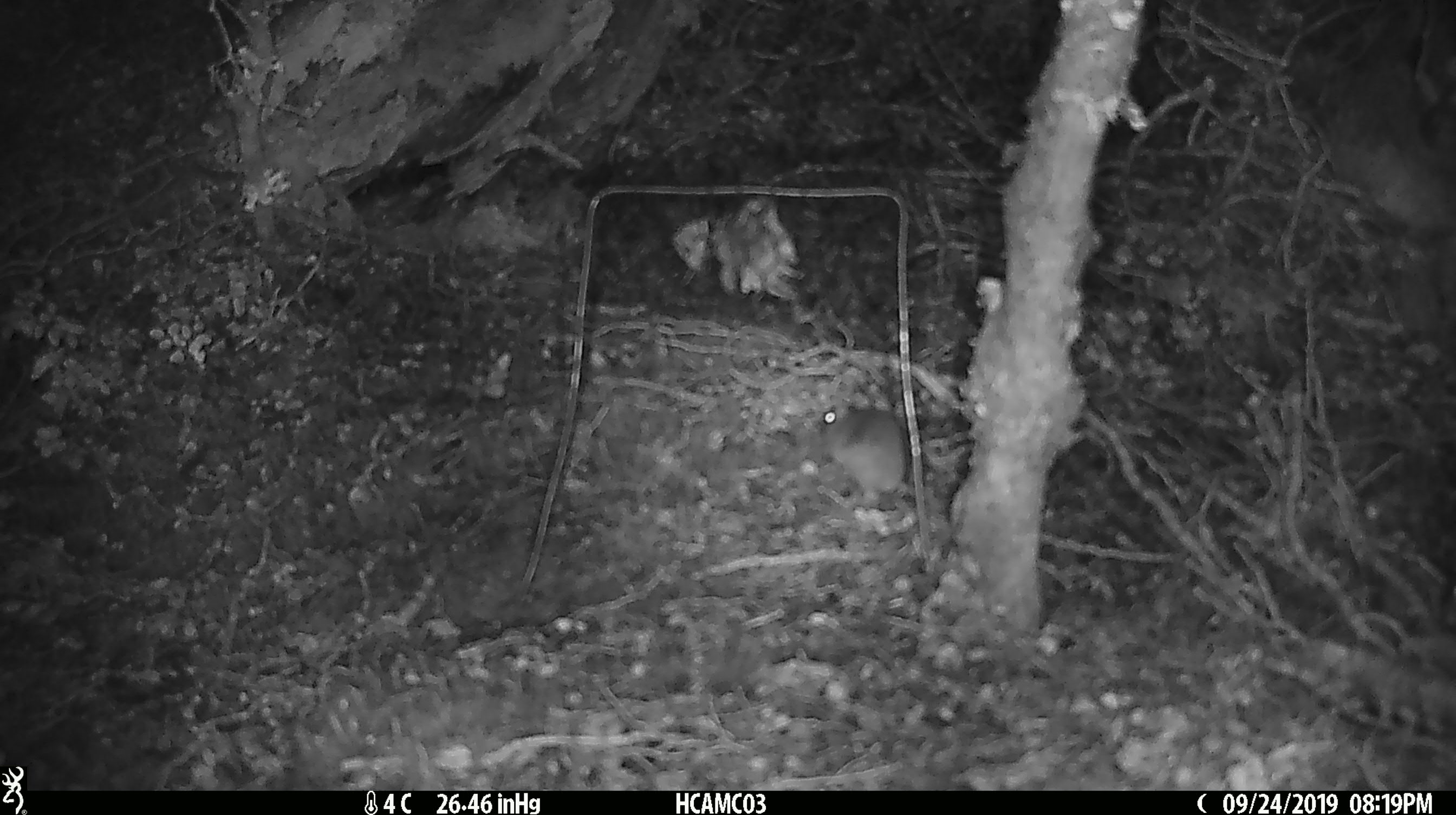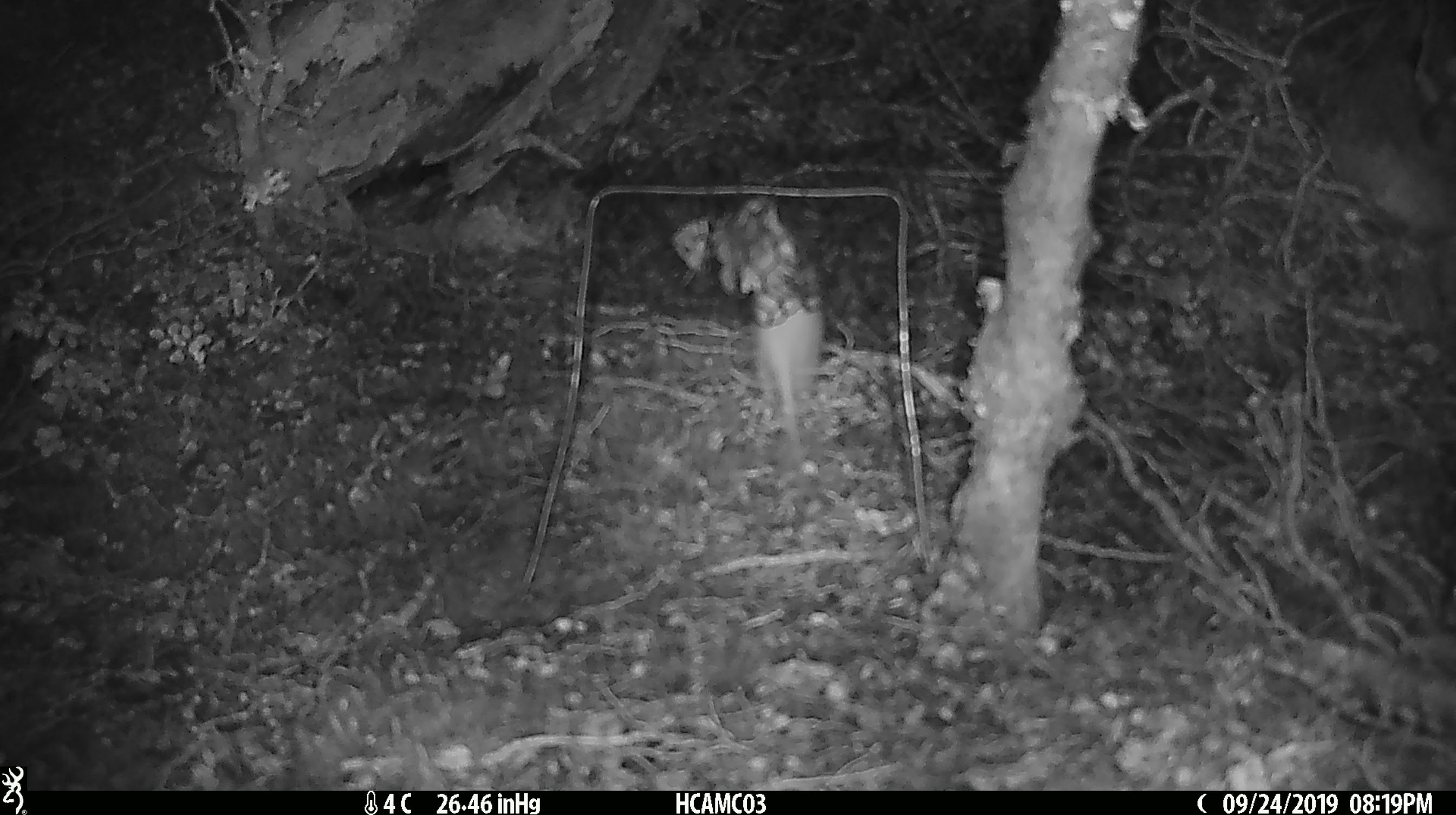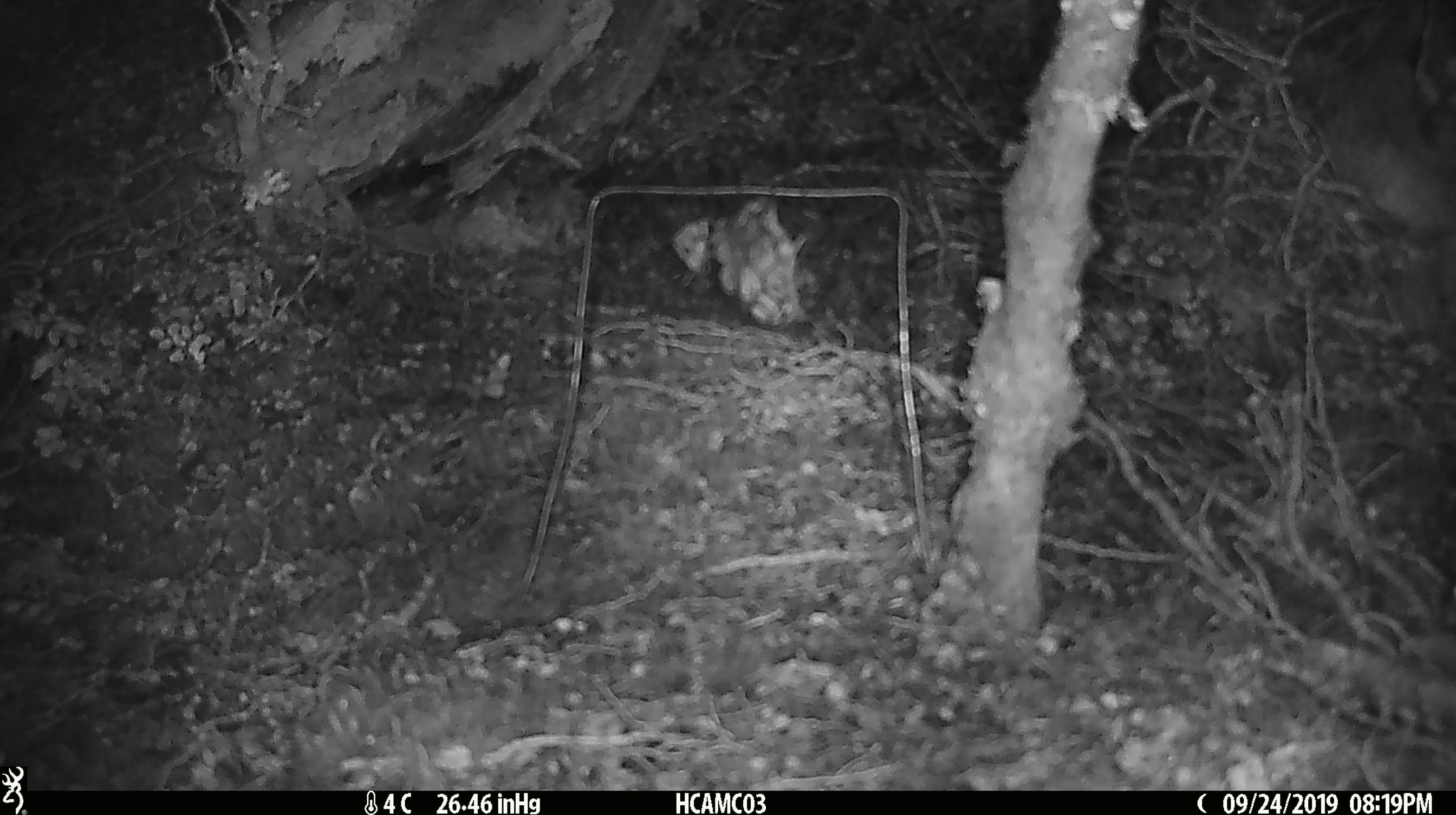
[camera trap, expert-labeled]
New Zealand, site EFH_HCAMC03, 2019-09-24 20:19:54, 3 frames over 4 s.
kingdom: Animalia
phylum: Chordata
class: Mammalia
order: Rodentia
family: Muridae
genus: Mus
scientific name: Mus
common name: mouse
Mouse (Mus).